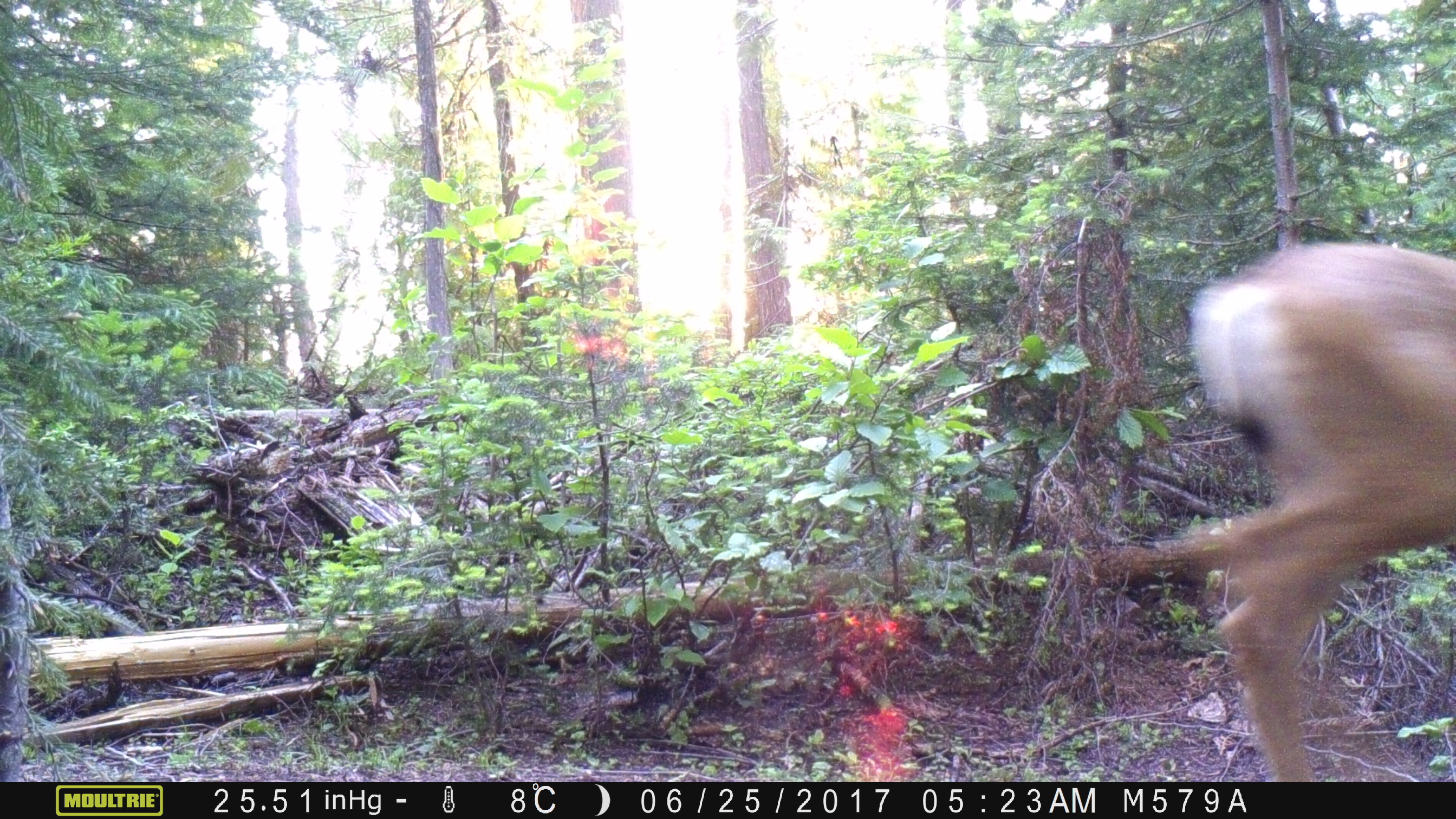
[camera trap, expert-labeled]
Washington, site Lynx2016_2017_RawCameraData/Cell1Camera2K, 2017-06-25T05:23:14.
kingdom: Animalia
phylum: Chordata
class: Mammalia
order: Artiodactyla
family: Cervidae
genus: Odocoileus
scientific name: Odocoileus hemionus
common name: mule deer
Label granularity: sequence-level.